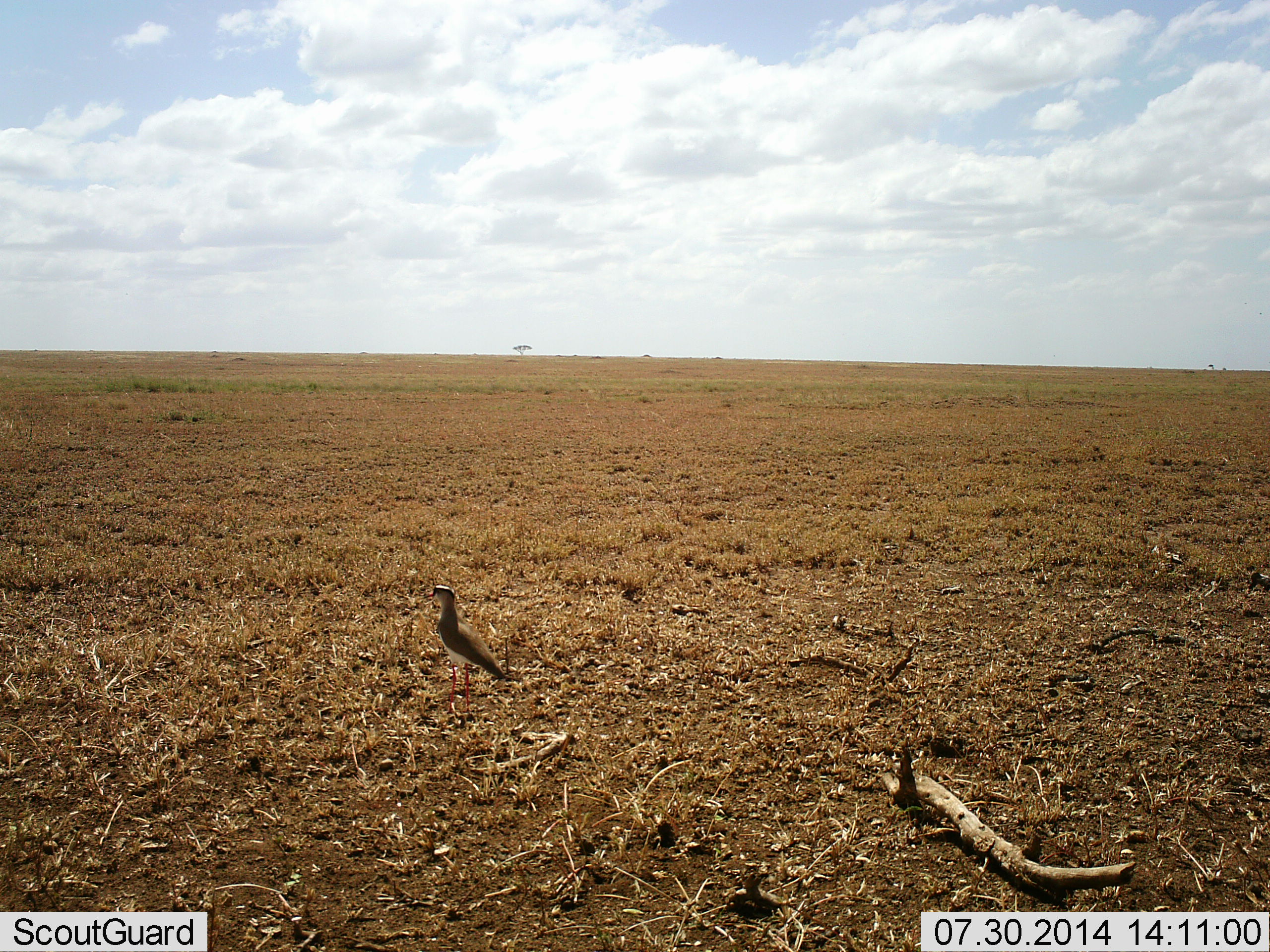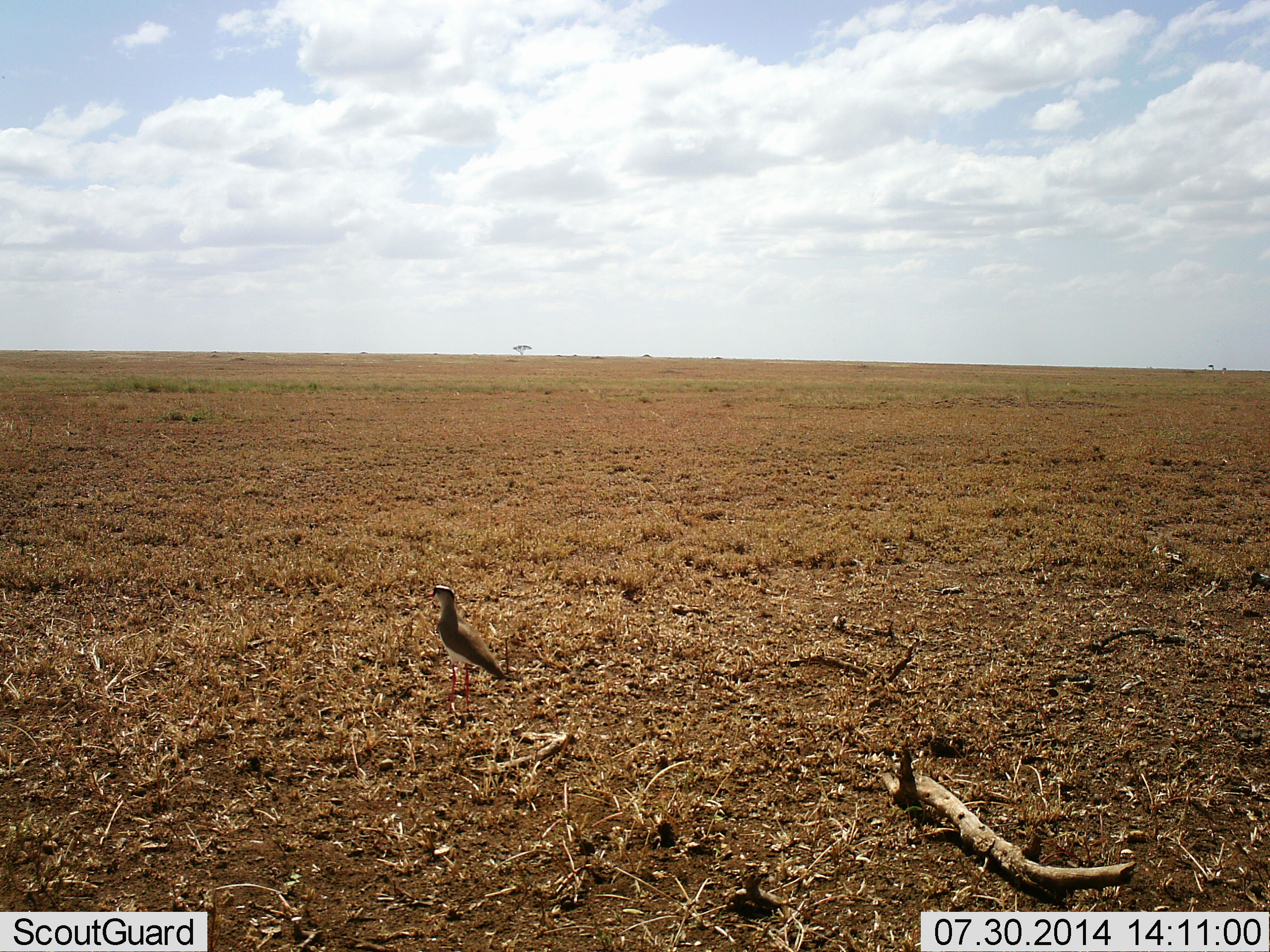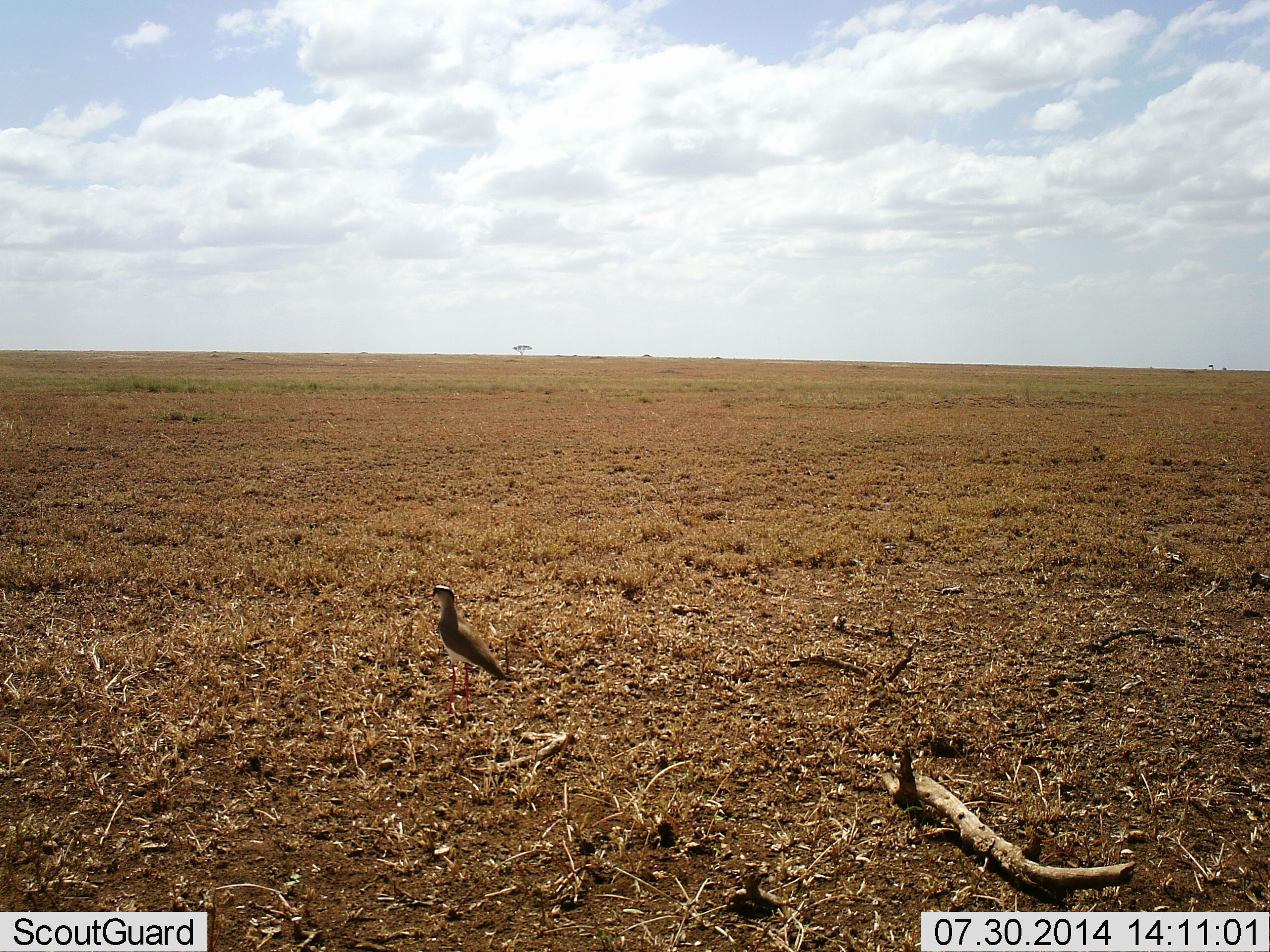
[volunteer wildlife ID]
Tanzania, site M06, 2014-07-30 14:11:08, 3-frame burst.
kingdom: Animalia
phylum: Chordata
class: Aves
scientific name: Aves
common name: bird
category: otherbird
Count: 1.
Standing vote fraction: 100%.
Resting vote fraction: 0%.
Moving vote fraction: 0%.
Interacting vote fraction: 0%.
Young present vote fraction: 0%.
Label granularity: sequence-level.